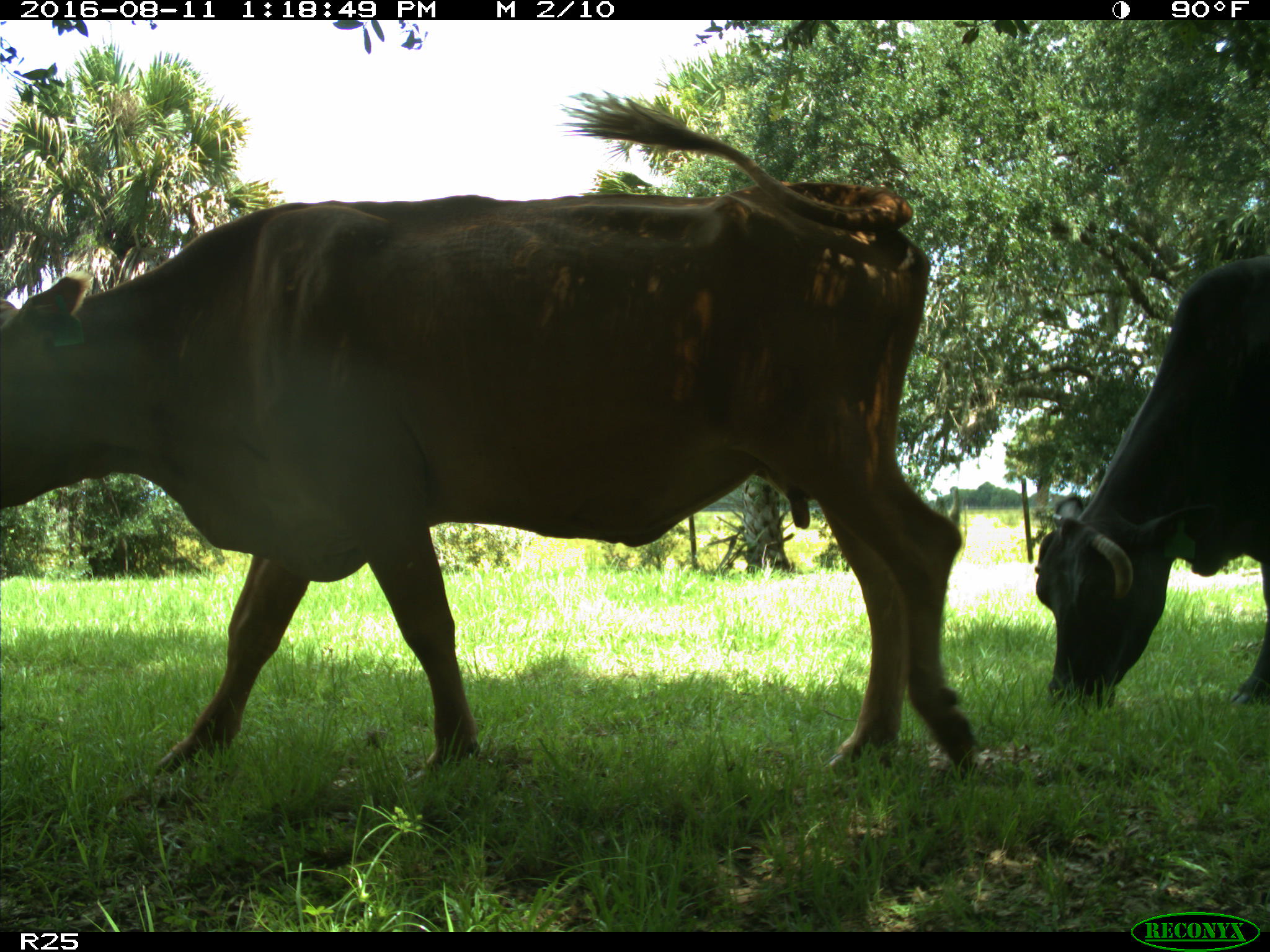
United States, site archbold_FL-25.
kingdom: Animalia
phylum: Chordata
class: Mammalia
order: Artiodactyla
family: Bovidae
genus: Bos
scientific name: Bos taurus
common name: domestic cow